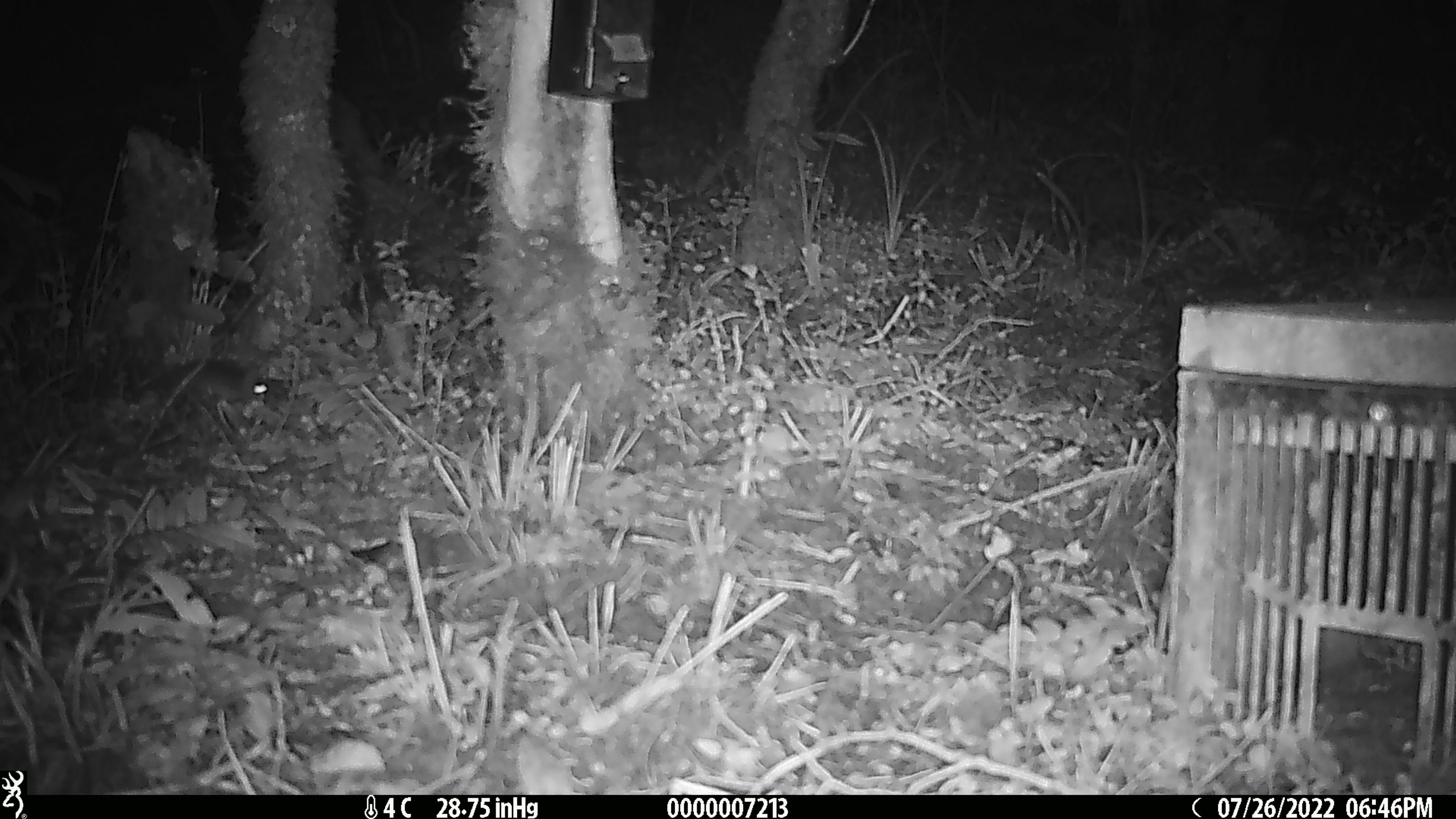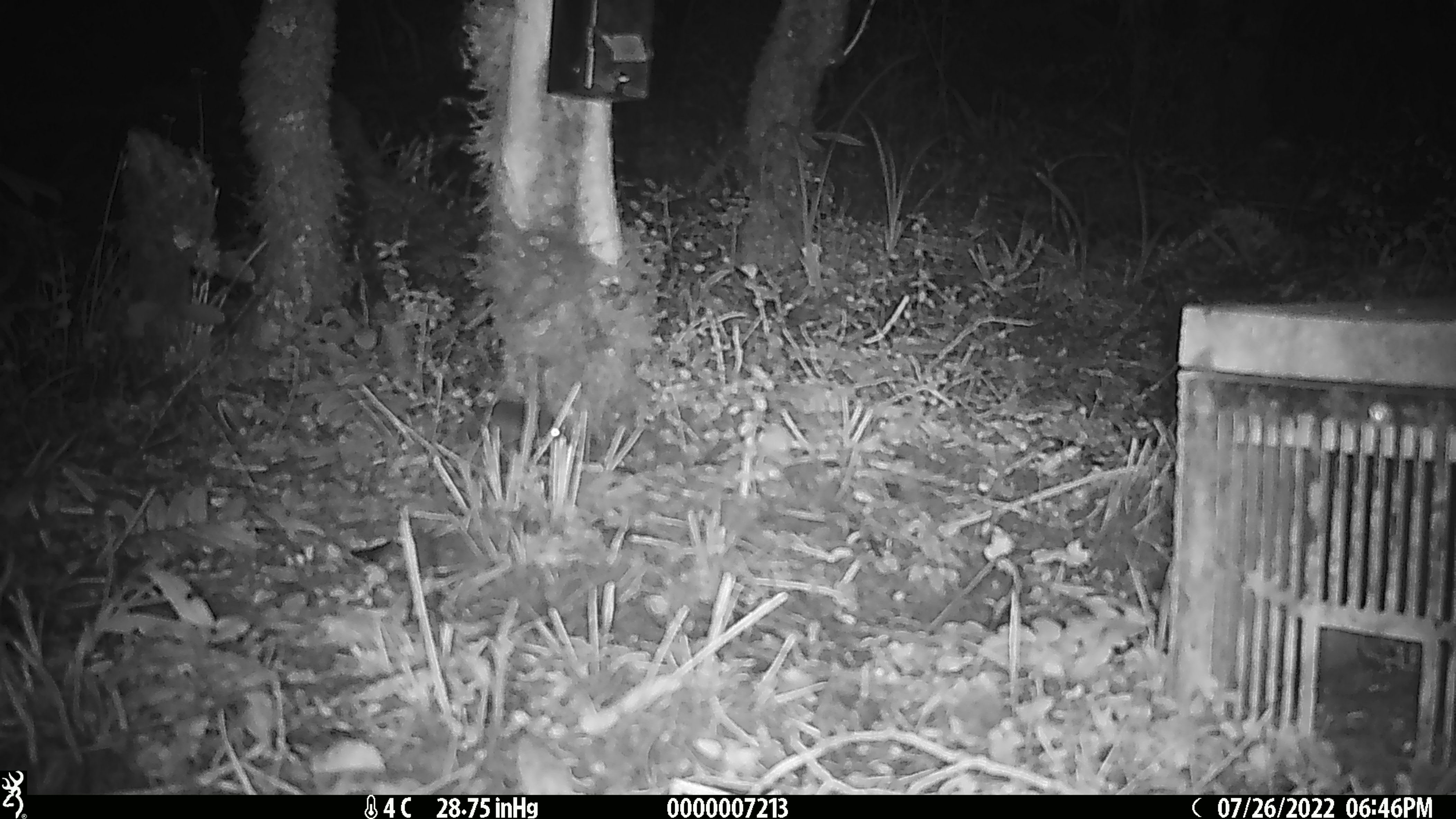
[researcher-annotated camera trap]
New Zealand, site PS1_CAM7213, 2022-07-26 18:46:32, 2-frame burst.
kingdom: Animalia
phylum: Chordata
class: Mammalia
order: Rodentia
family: Muridae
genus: Mus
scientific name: Mus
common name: mouse